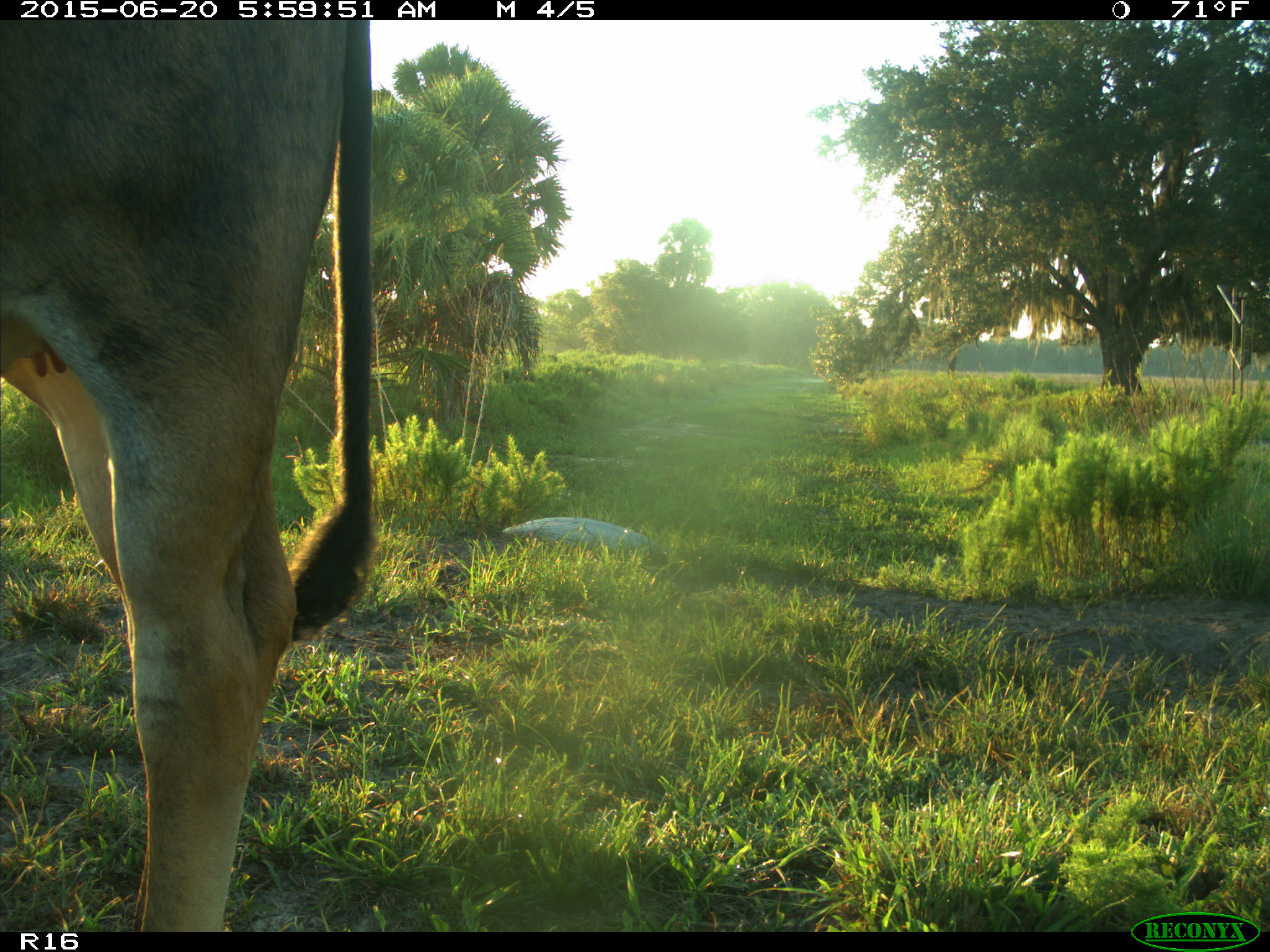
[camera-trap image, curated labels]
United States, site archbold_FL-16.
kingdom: Animalia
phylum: Chordata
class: Mammalia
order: Artiodactyla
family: Bovidae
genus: Bos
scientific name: Bos taurus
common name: domestic cow